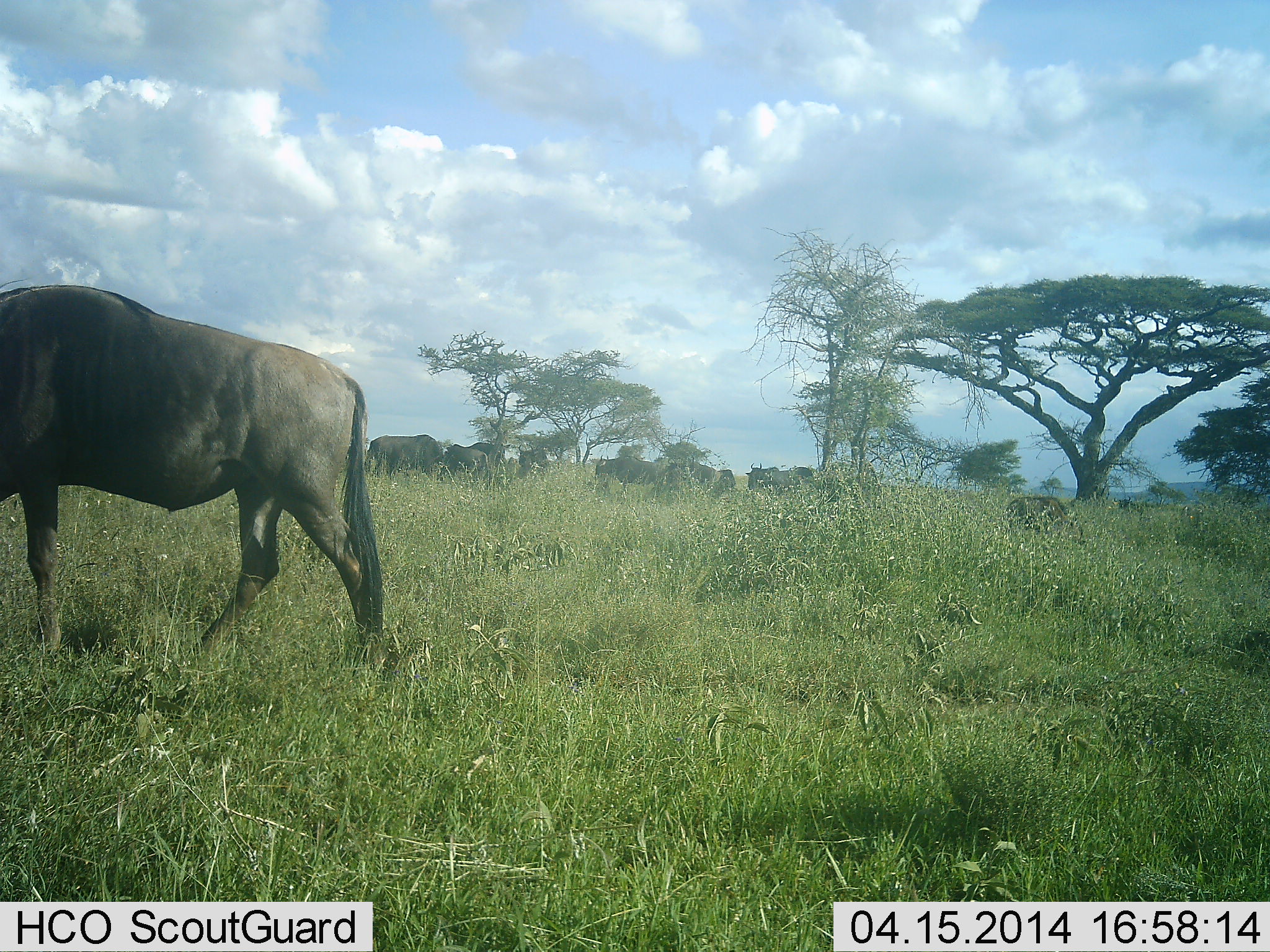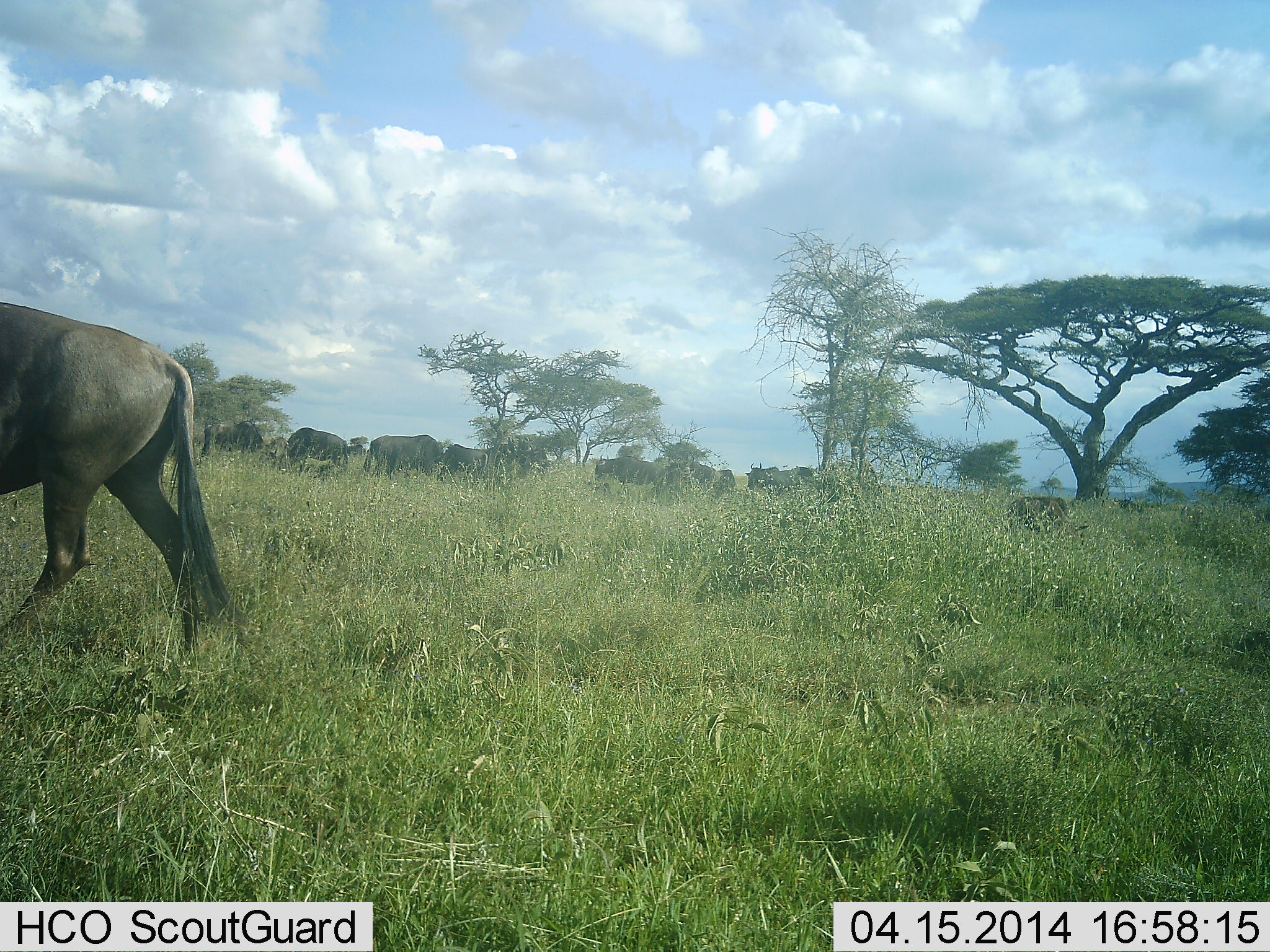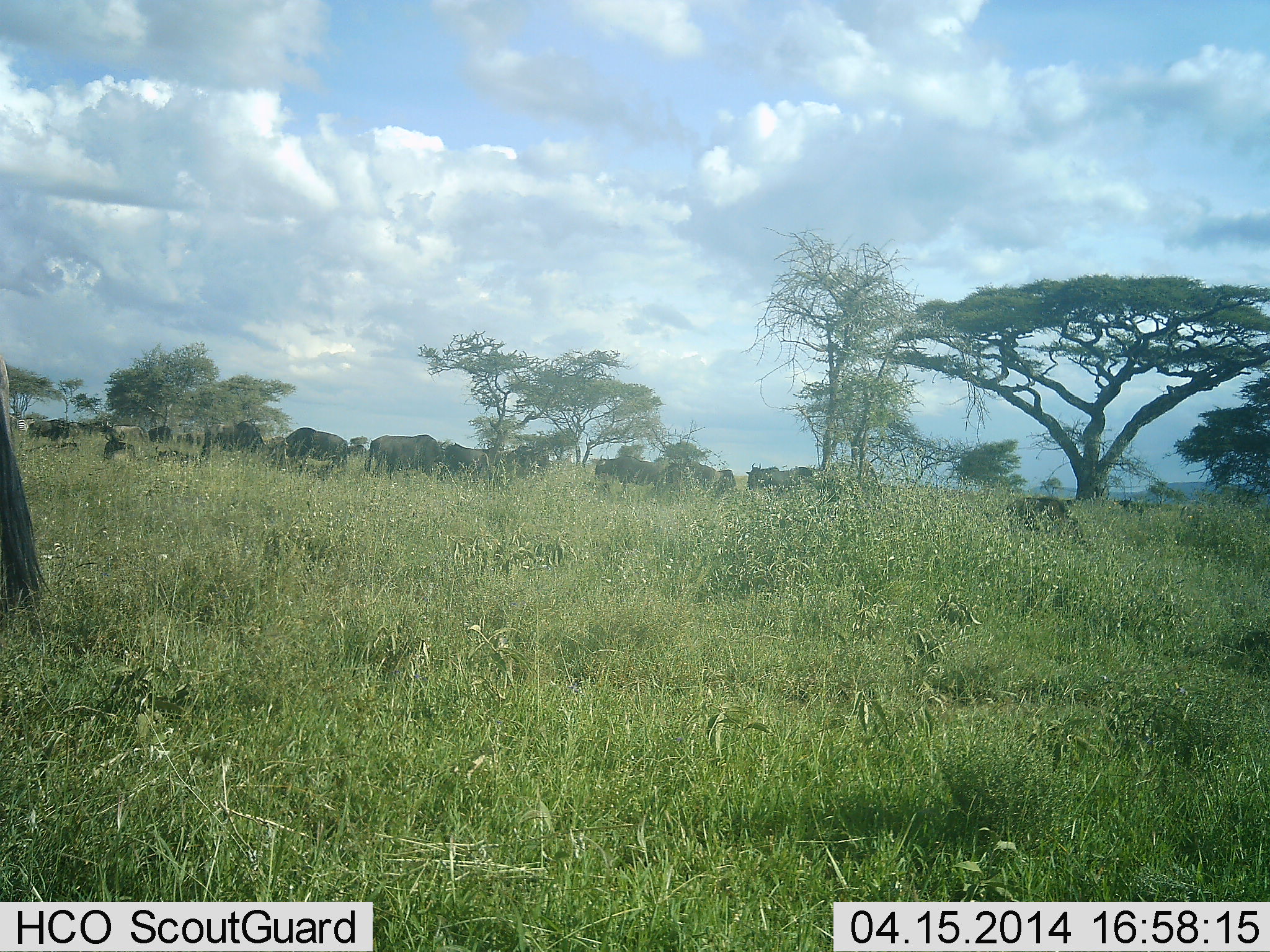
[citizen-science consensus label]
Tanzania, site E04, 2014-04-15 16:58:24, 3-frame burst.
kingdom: Animalia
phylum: Chordata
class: Mammalia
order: Artiodactyla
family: Bovidae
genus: Connochaetes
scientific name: Connochaetes taurinus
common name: blue wildebeest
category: wildebeest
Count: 11-50.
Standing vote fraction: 40%.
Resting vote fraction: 10%.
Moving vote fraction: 60%.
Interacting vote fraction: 0%.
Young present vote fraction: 0%.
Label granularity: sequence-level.